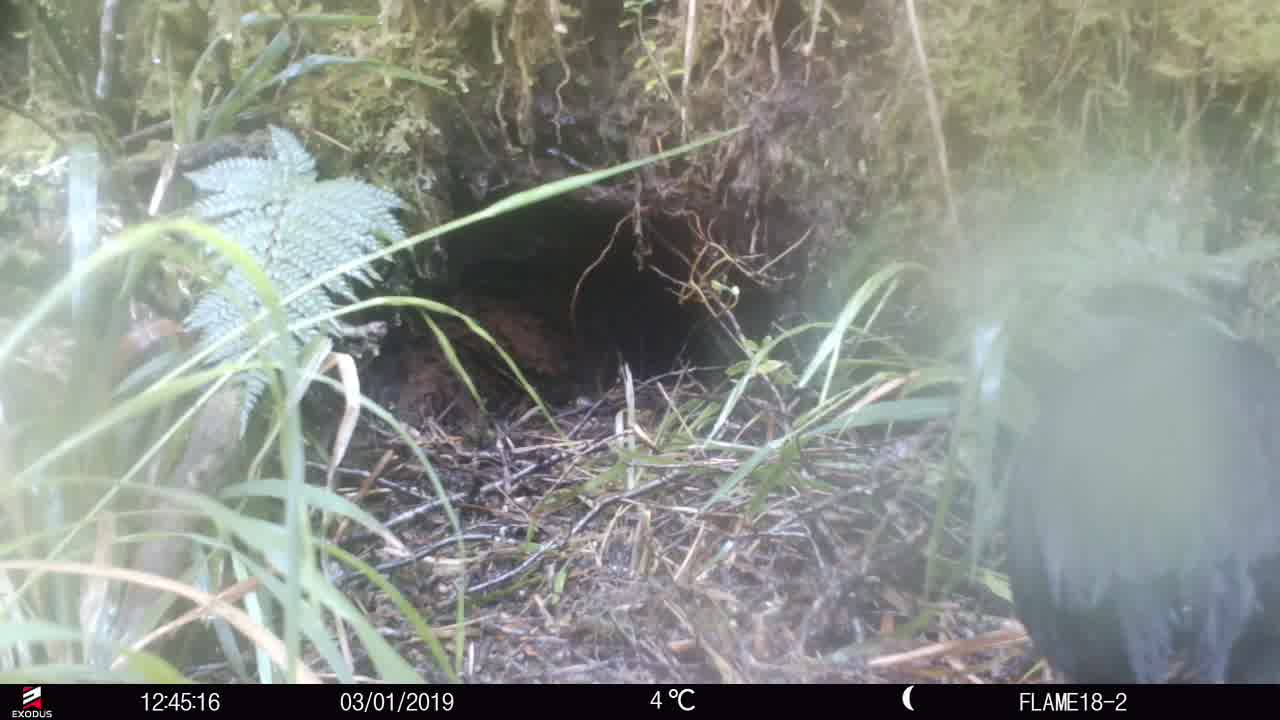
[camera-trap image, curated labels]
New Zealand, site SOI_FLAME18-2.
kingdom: Animalia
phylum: Chordata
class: Aves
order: Gruiformes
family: Rallidae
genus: Gallirallus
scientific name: Gallirallus australis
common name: weka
Weka (Gallirallus australis).